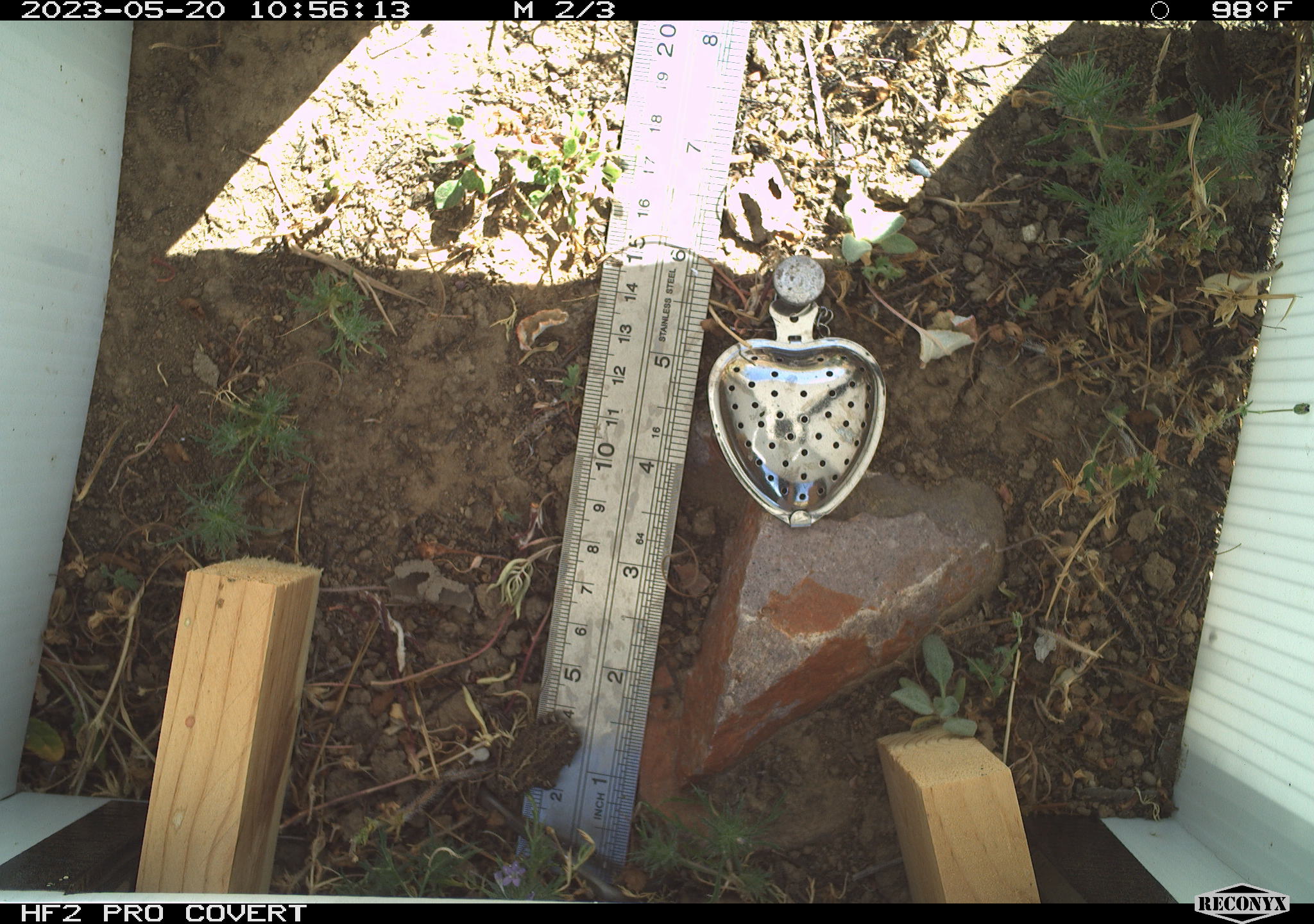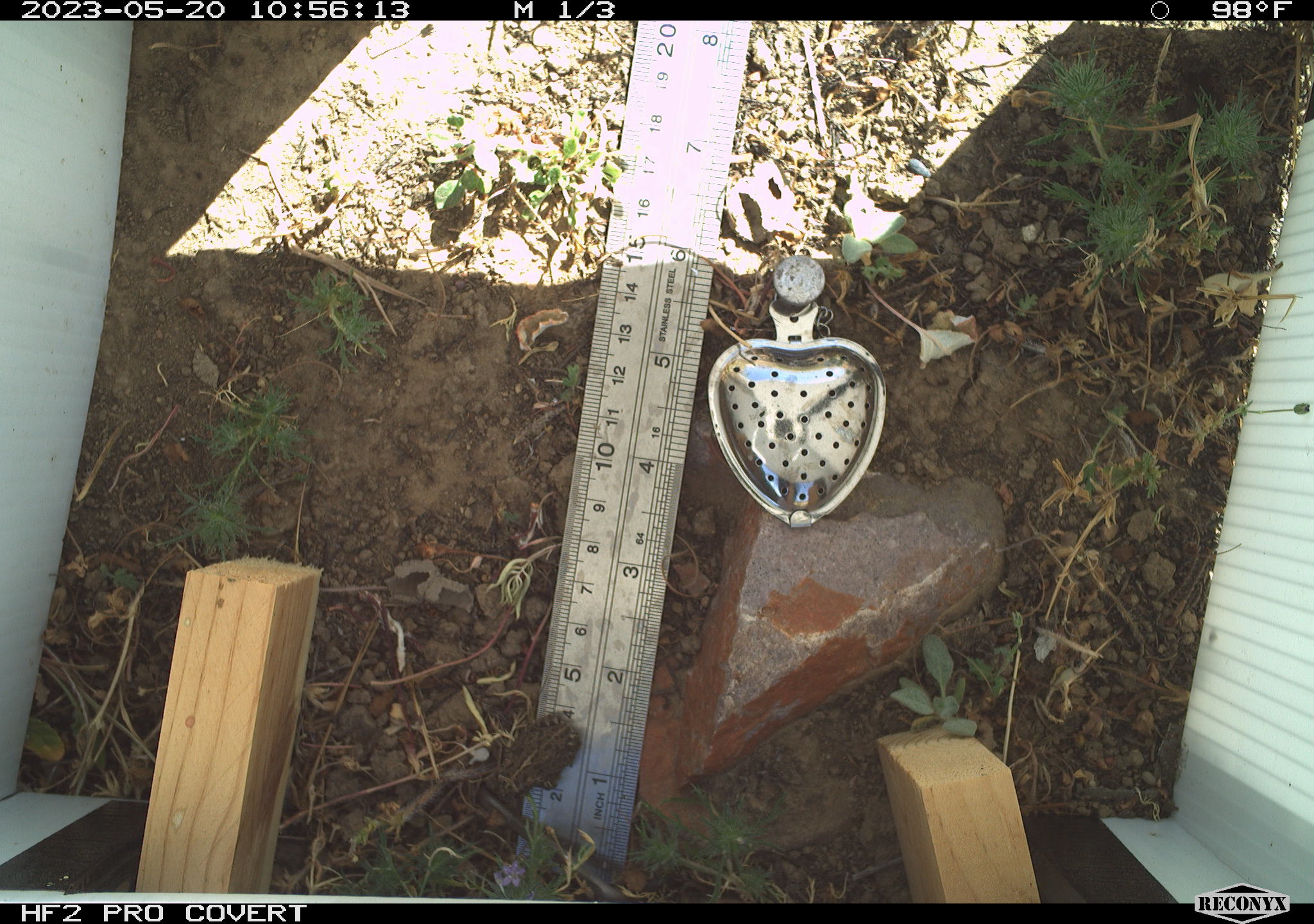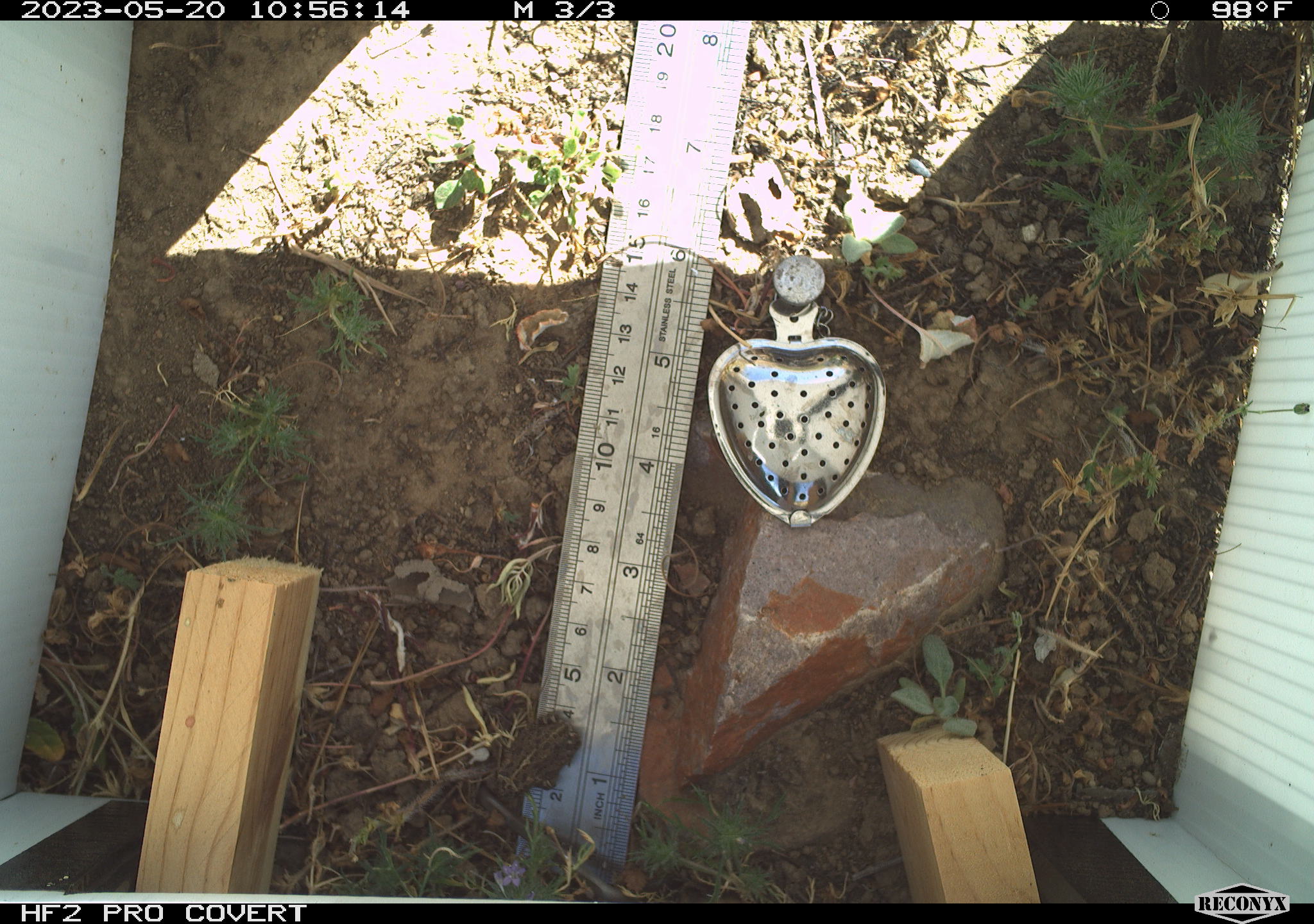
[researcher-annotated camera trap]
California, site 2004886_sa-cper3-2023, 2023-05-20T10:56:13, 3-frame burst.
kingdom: Animalia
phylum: Chordata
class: Amphibia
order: Anura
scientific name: Anura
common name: frogs